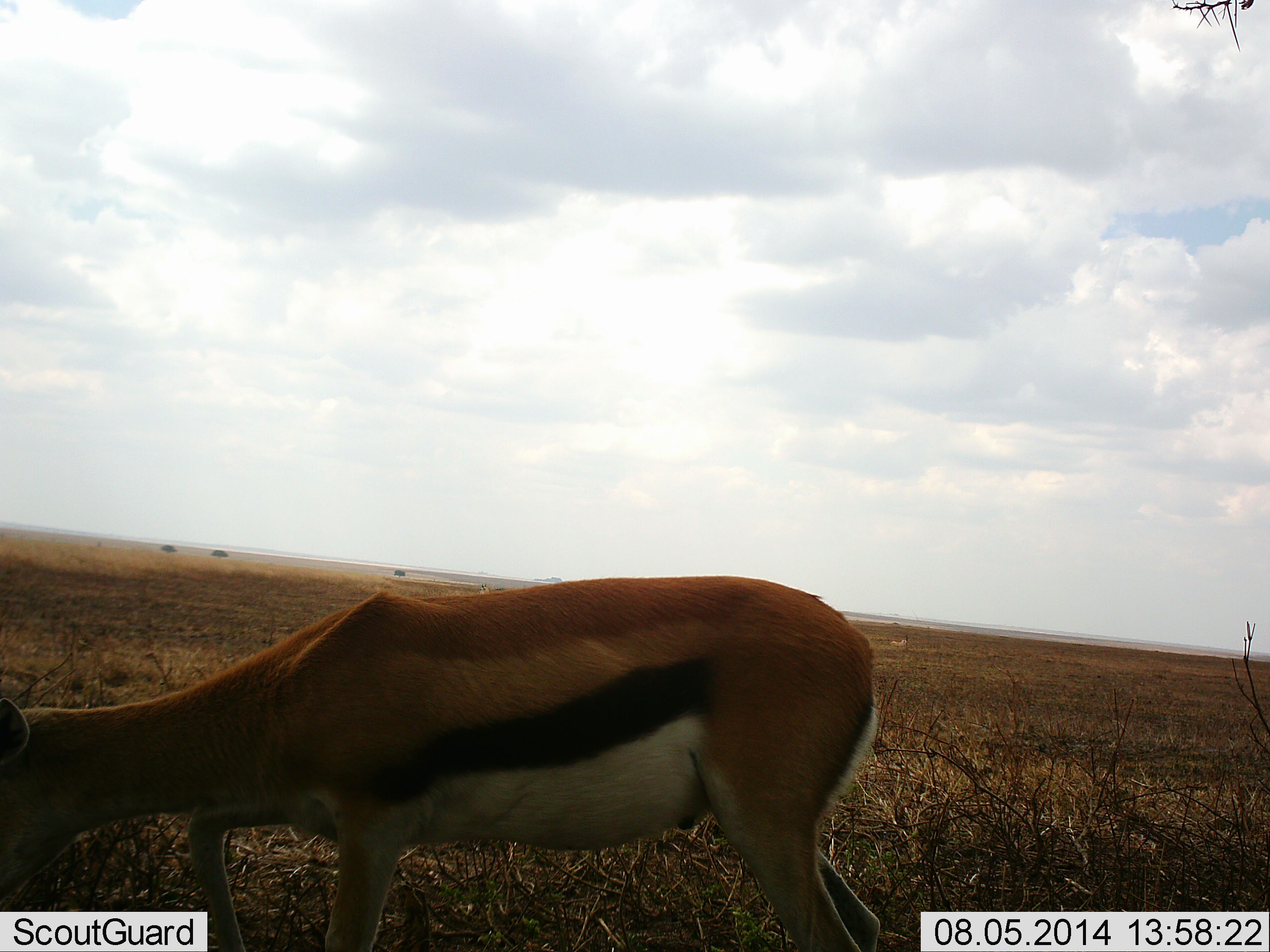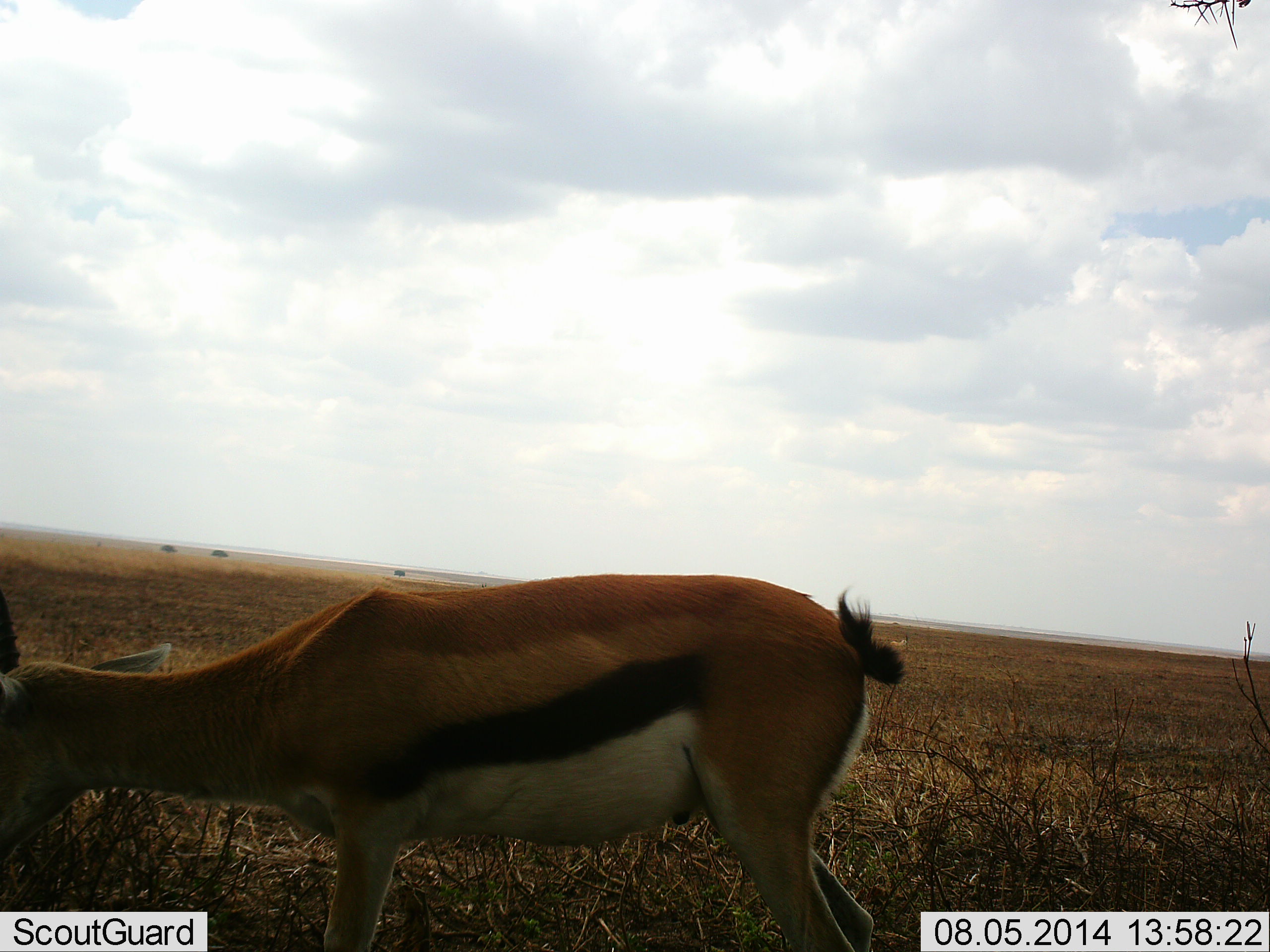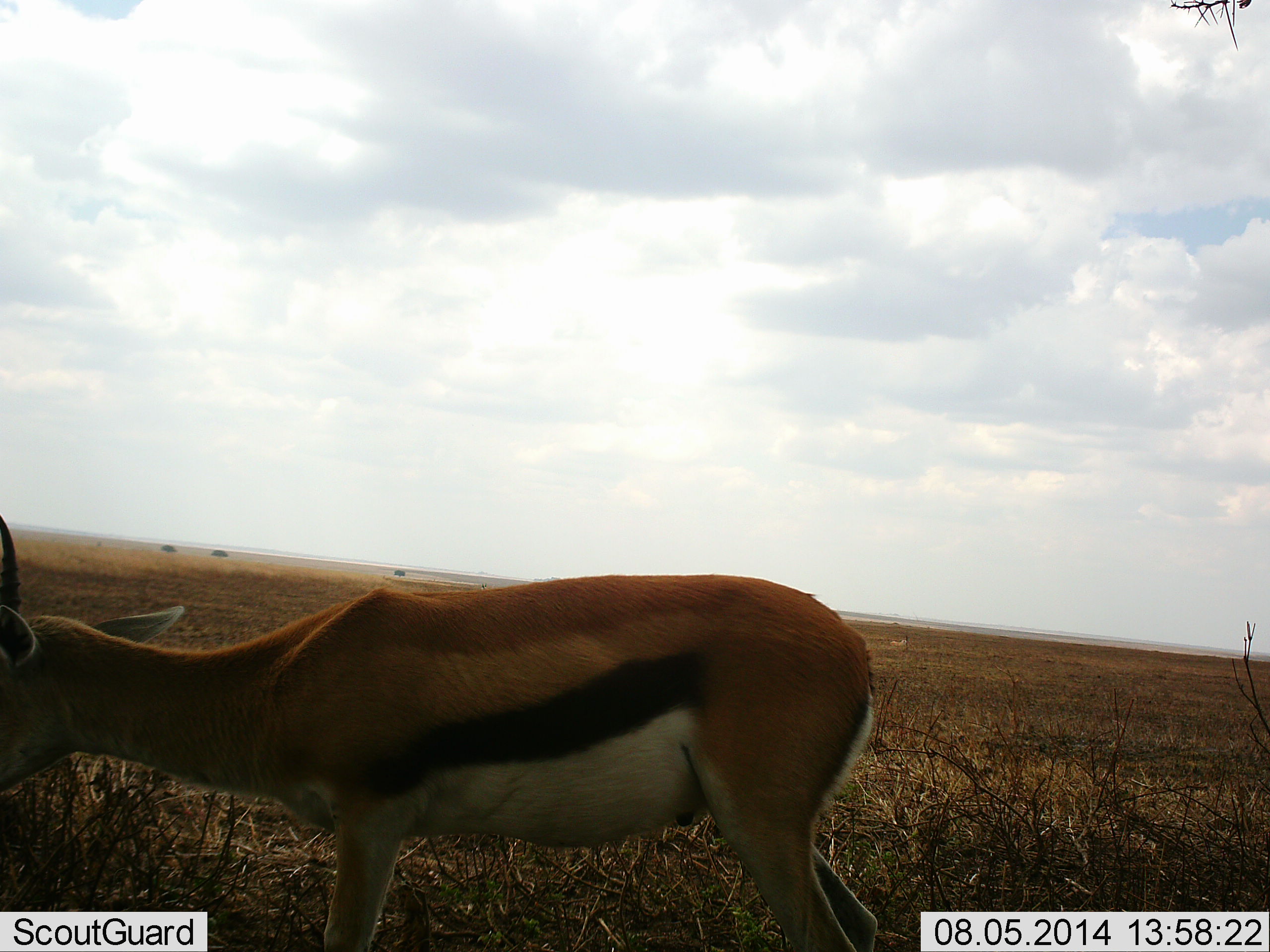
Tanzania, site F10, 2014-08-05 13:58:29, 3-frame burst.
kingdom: Animalia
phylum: Chordata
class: Mammalia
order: Artiodactyla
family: Bovidae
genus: Eudorcas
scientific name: Eudorcas thomsonii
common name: thomson's gazelle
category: gazellethomsons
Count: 1.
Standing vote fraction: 60%.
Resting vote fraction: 0%.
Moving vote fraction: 0%.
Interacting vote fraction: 0%.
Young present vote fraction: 0%.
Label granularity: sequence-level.